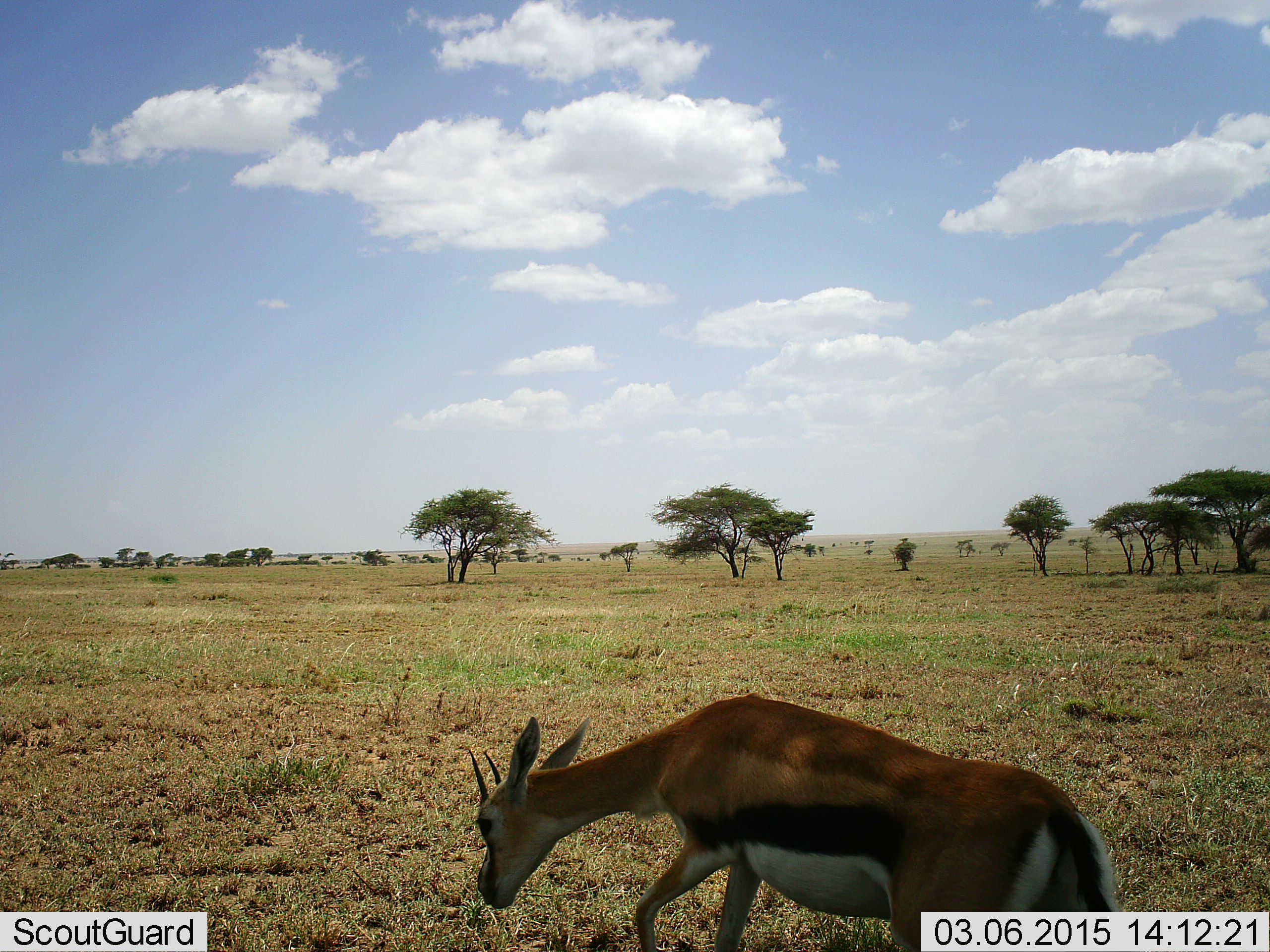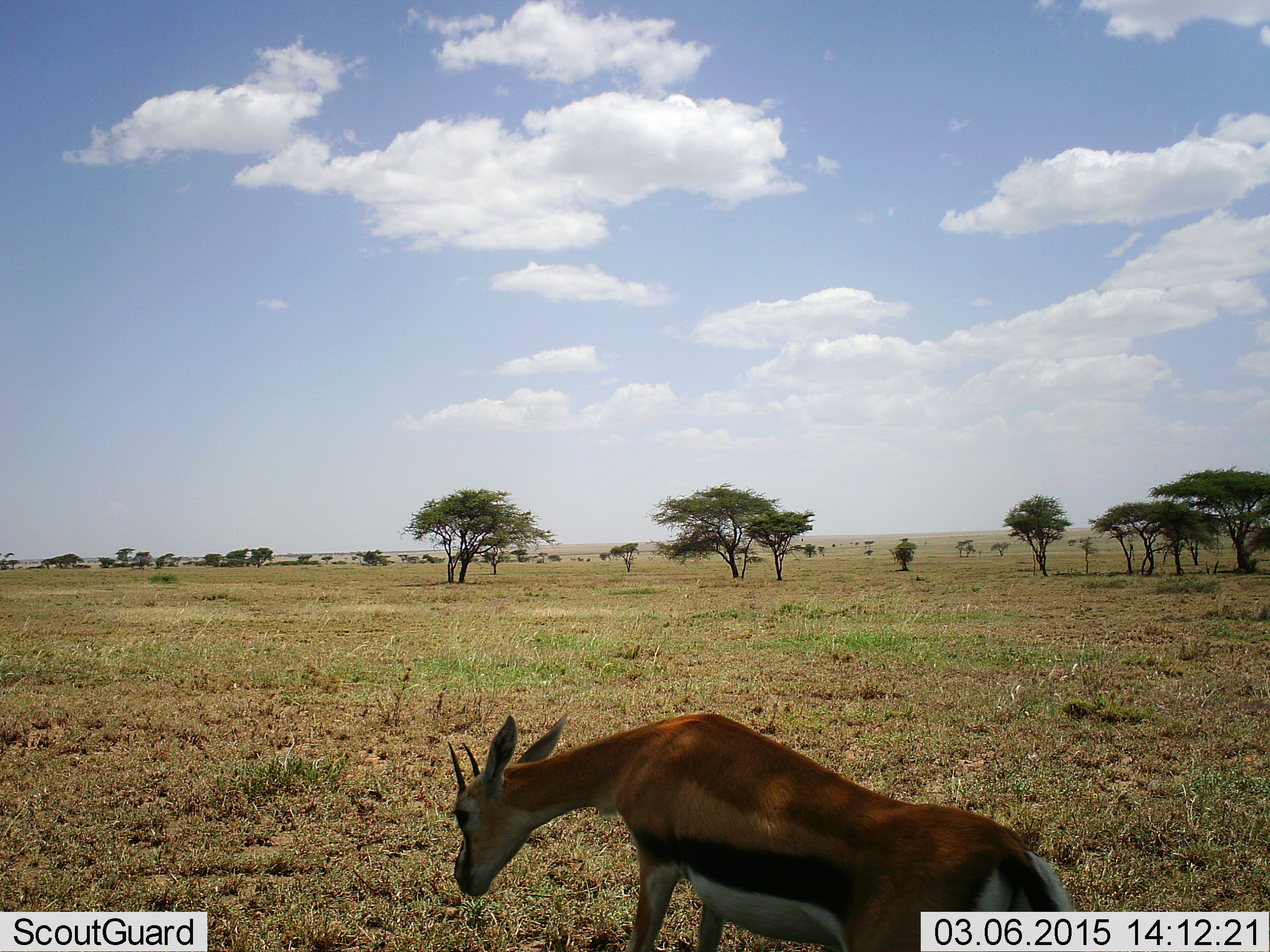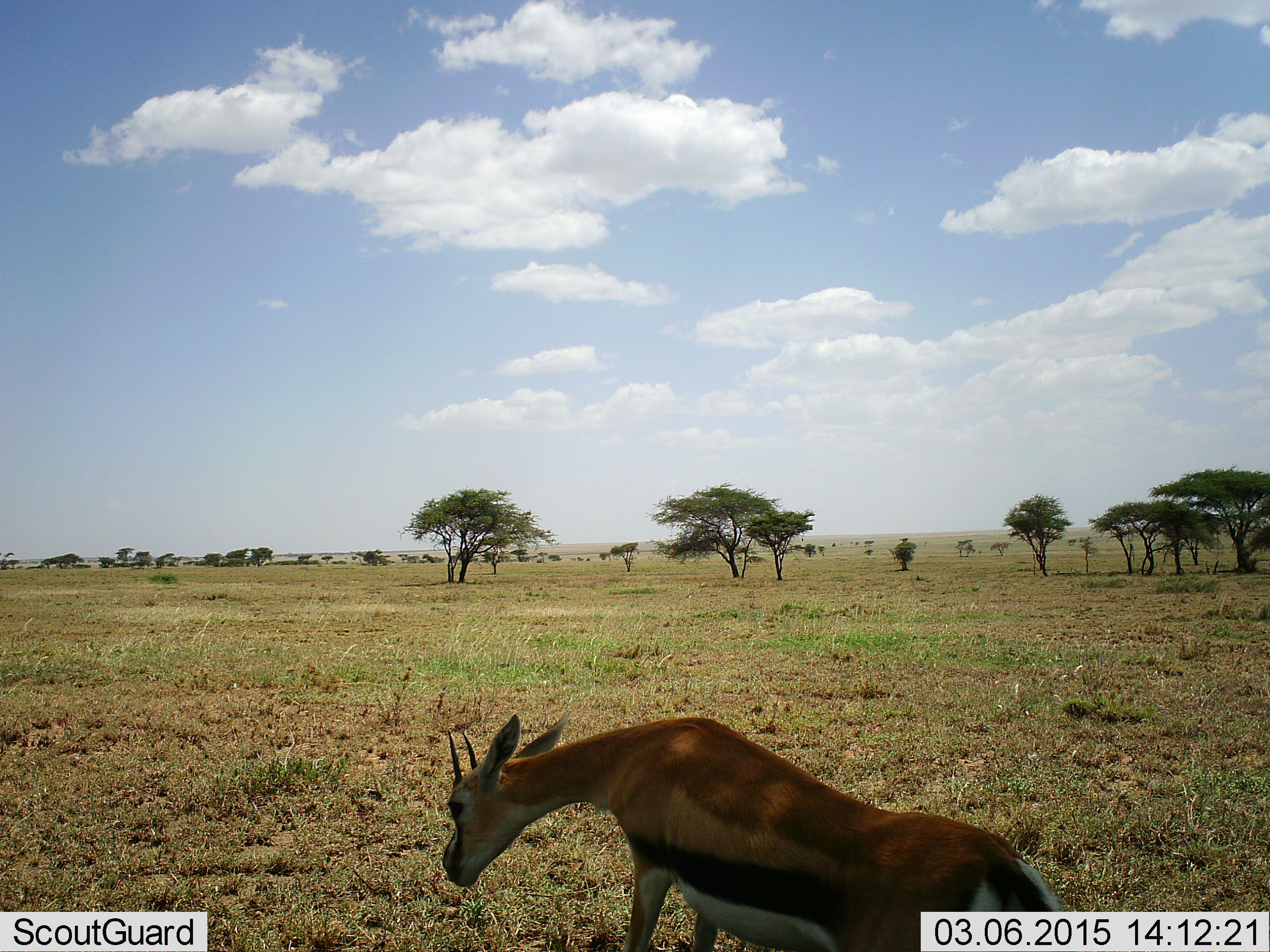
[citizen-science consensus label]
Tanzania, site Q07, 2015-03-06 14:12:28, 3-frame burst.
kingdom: Animalia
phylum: Chordata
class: Mammalia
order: Artiodactyla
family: Bovidae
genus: Eudorcas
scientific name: Eudorcas thomsonii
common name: thomson's gazelle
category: gazellethomsons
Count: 1.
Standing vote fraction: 60%.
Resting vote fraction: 0%.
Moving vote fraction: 30%.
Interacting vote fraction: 20%.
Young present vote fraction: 0%.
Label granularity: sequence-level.